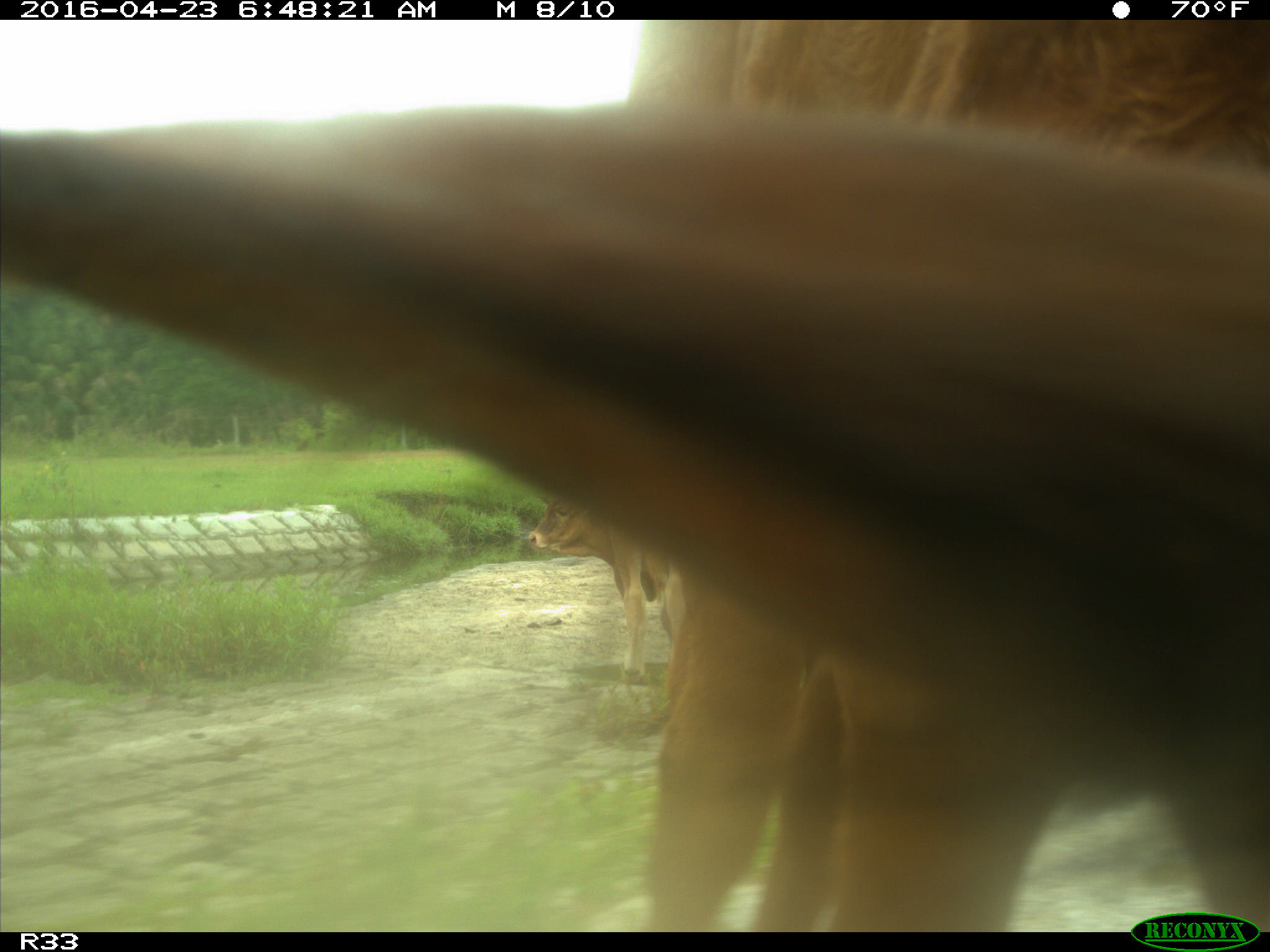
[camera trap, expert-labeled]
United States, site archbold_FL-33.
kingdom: Animalia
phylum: Chordata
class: Mammalia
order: Artiodactyla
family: Bovidae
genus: Bos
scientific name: Bos taurus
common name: domestic cow